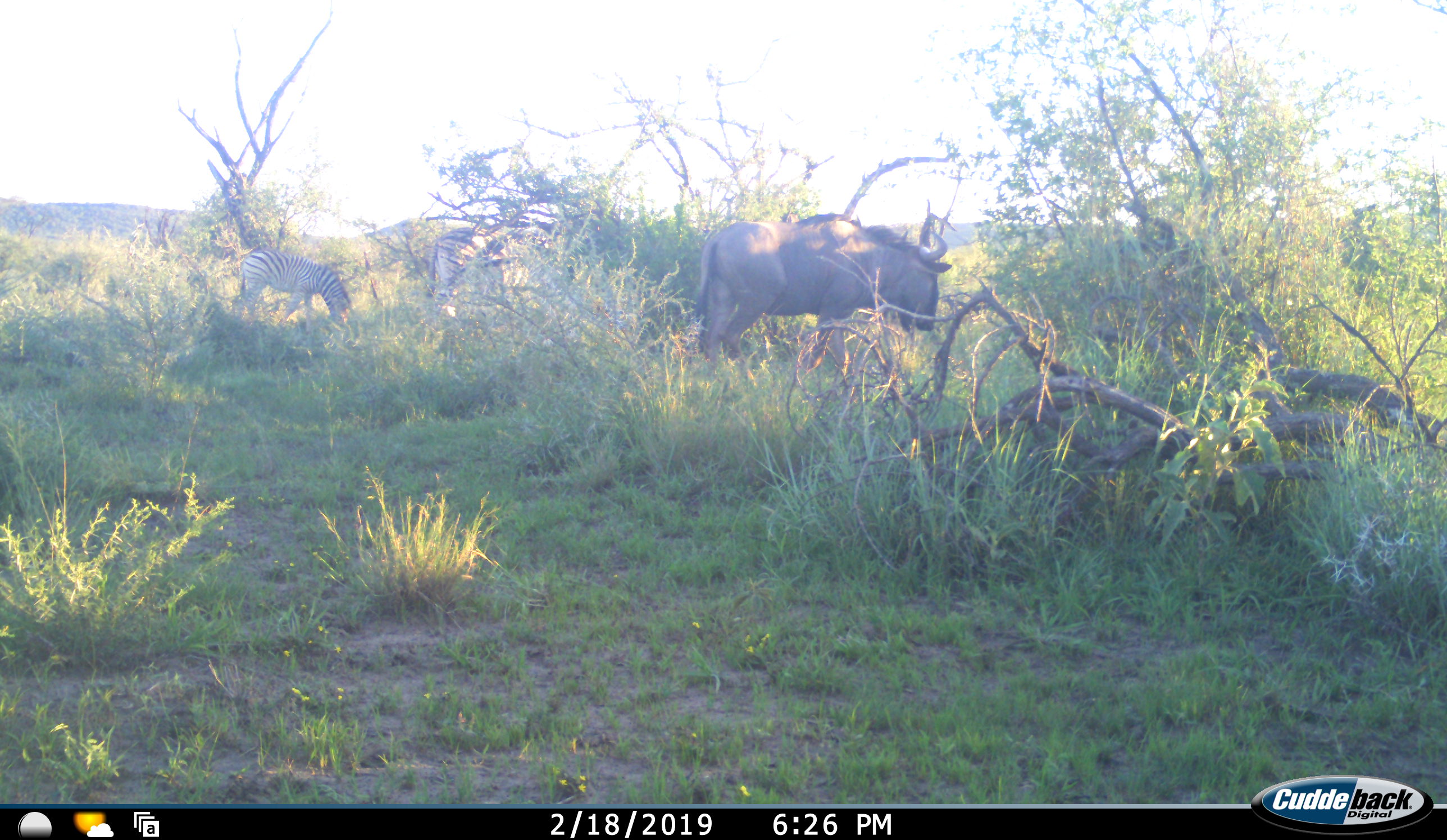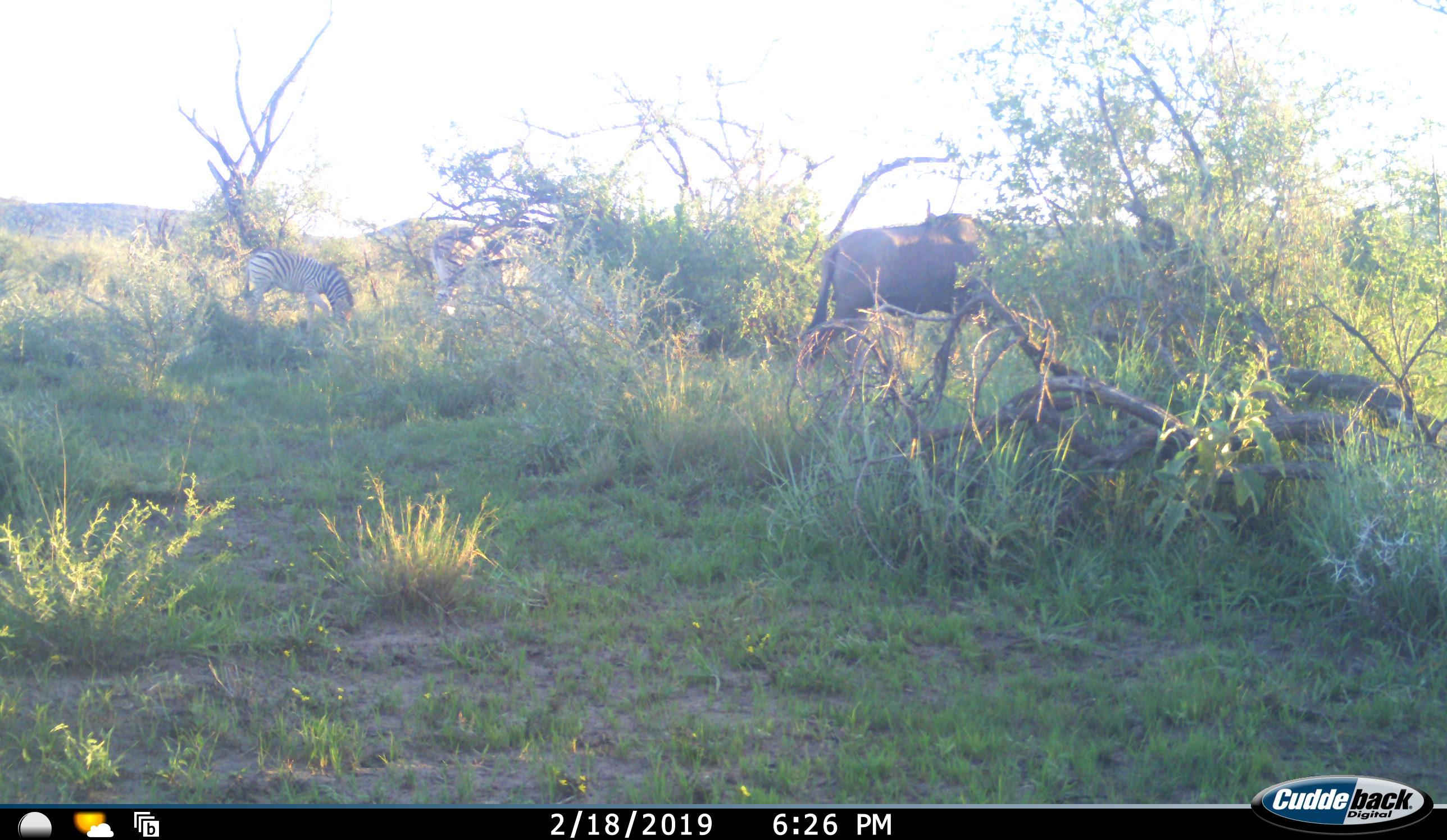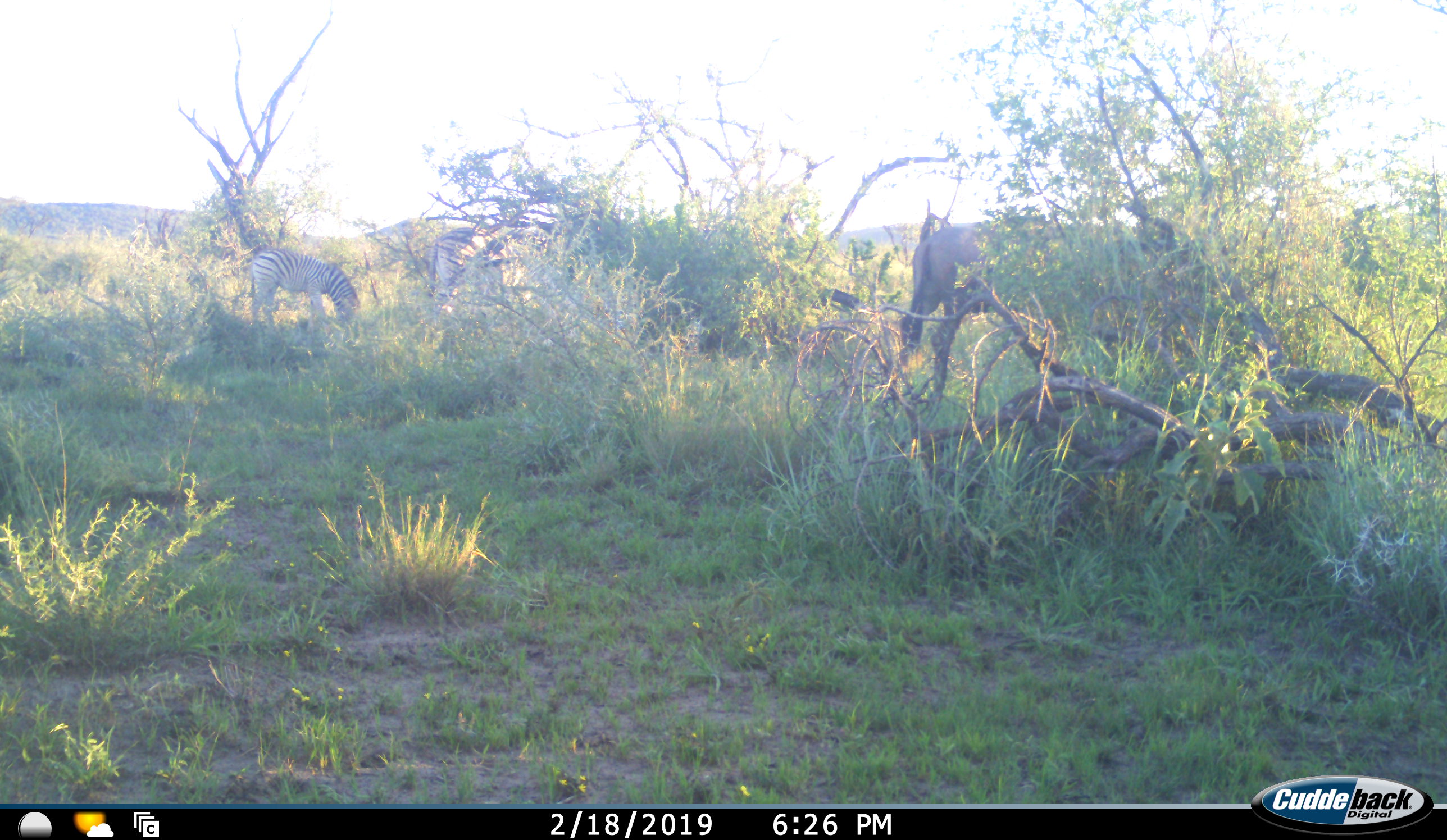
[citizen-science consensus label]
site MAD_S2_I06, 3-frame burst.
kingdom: Animalia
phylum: Chordata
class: Mammalia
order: Artiodactyla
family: Bovidae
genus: Connochaetes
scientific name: Connochaetes taurinus taurinus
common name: blue wildebeest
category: wildebeestblue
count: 1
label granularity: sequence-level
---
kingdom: Animalia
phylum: Chordata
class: Mammalia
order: Perissodactyla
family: Equidae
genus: Equus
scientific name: Equus quagga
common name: plains zebra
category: zebraplains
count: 2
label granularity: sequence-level